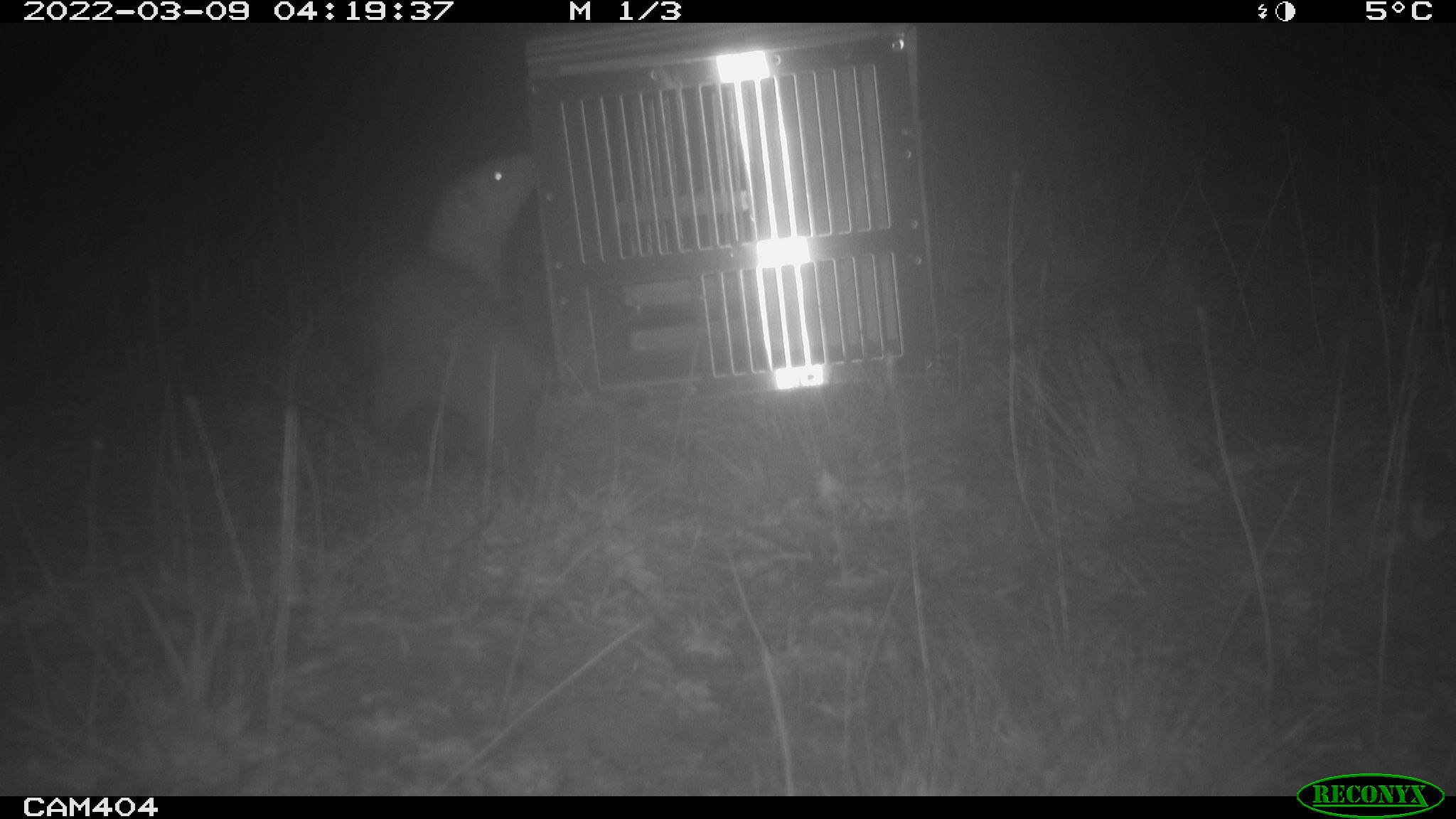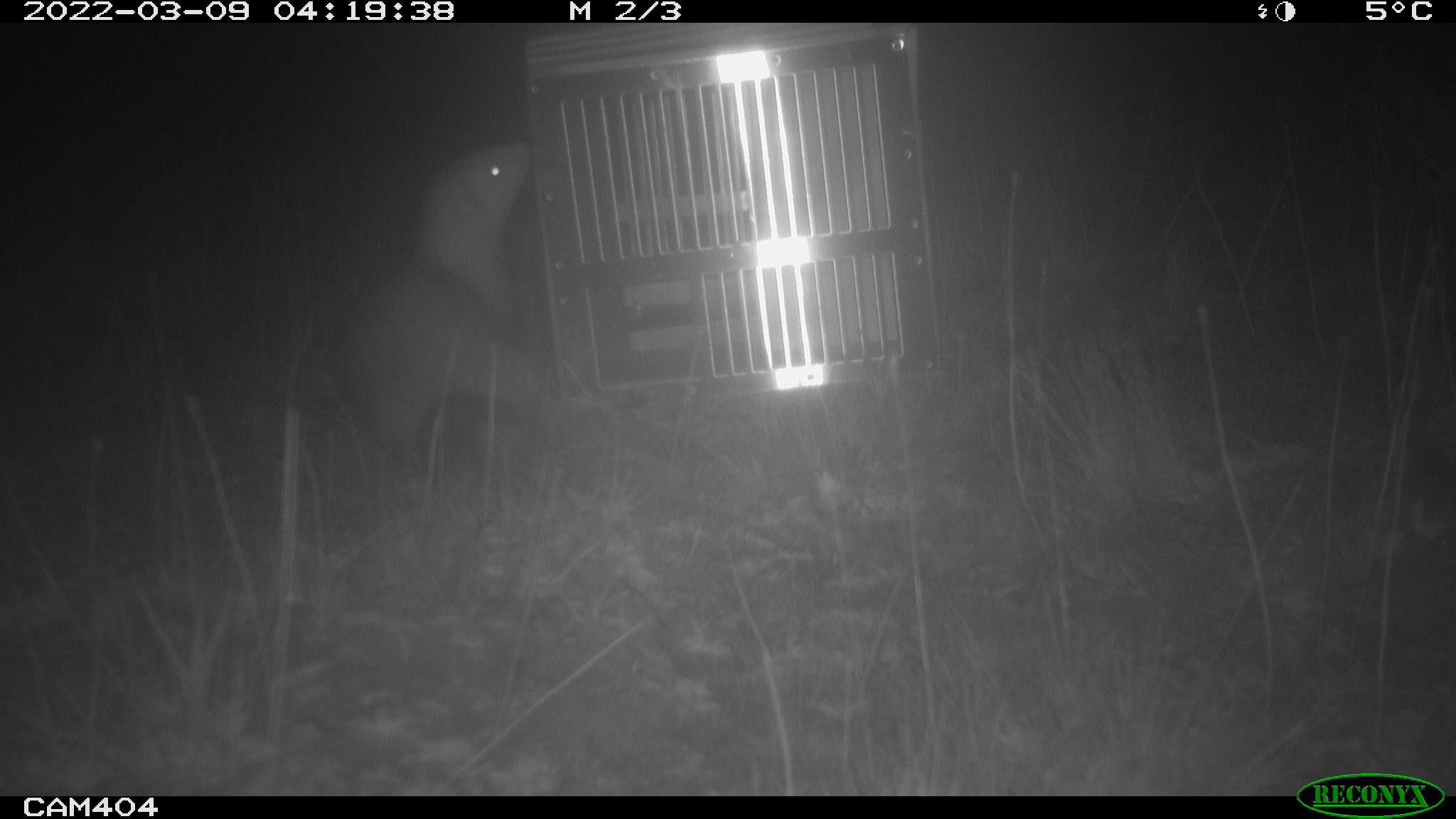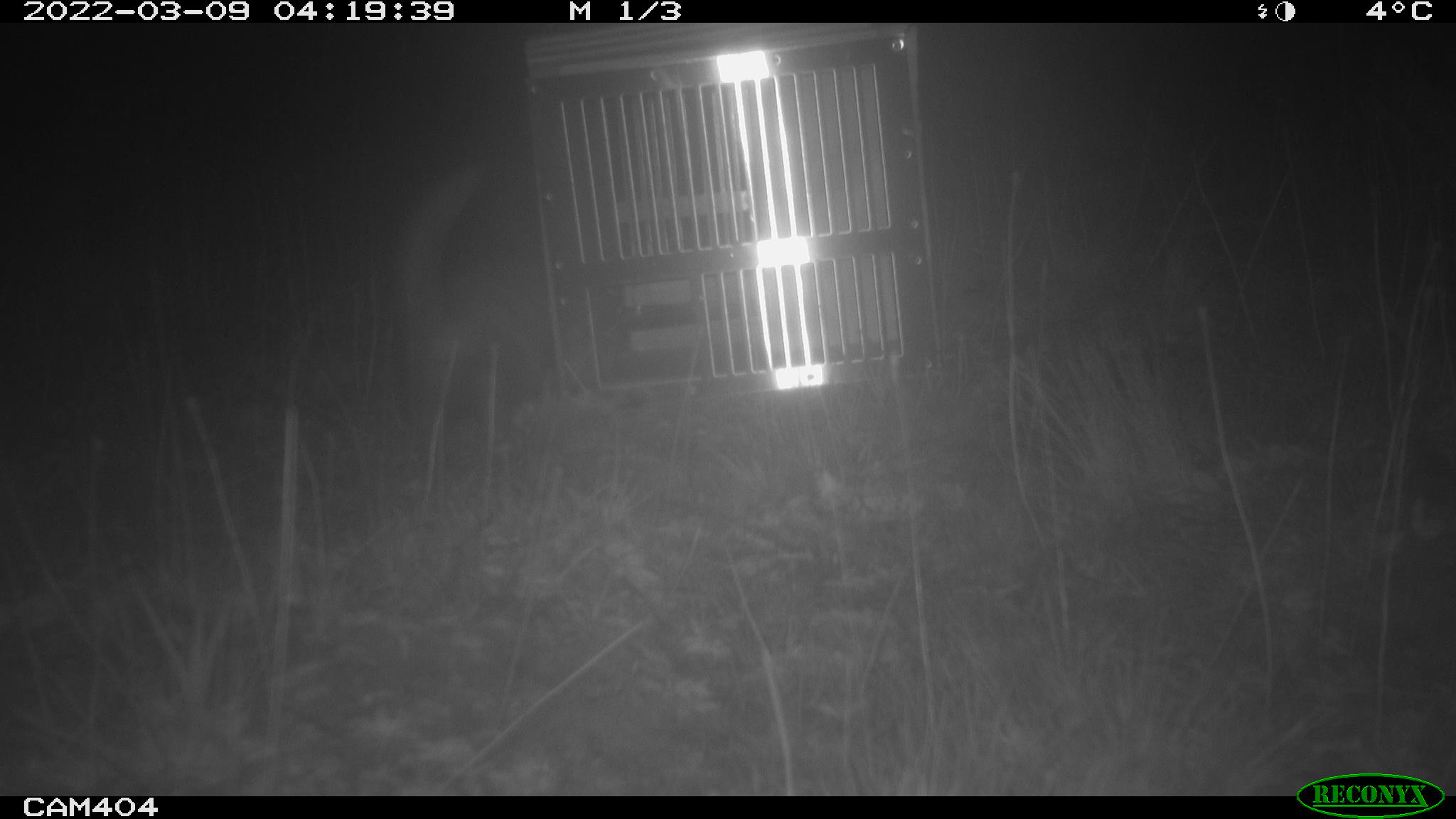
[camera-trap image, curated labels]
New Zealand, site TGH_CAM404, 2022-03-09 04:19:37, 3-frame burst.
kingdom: Animalia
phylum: Chordata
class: Mammalia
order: Carnivora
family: Mustelidae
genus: Mustela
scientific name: Mustela furo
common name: ferret